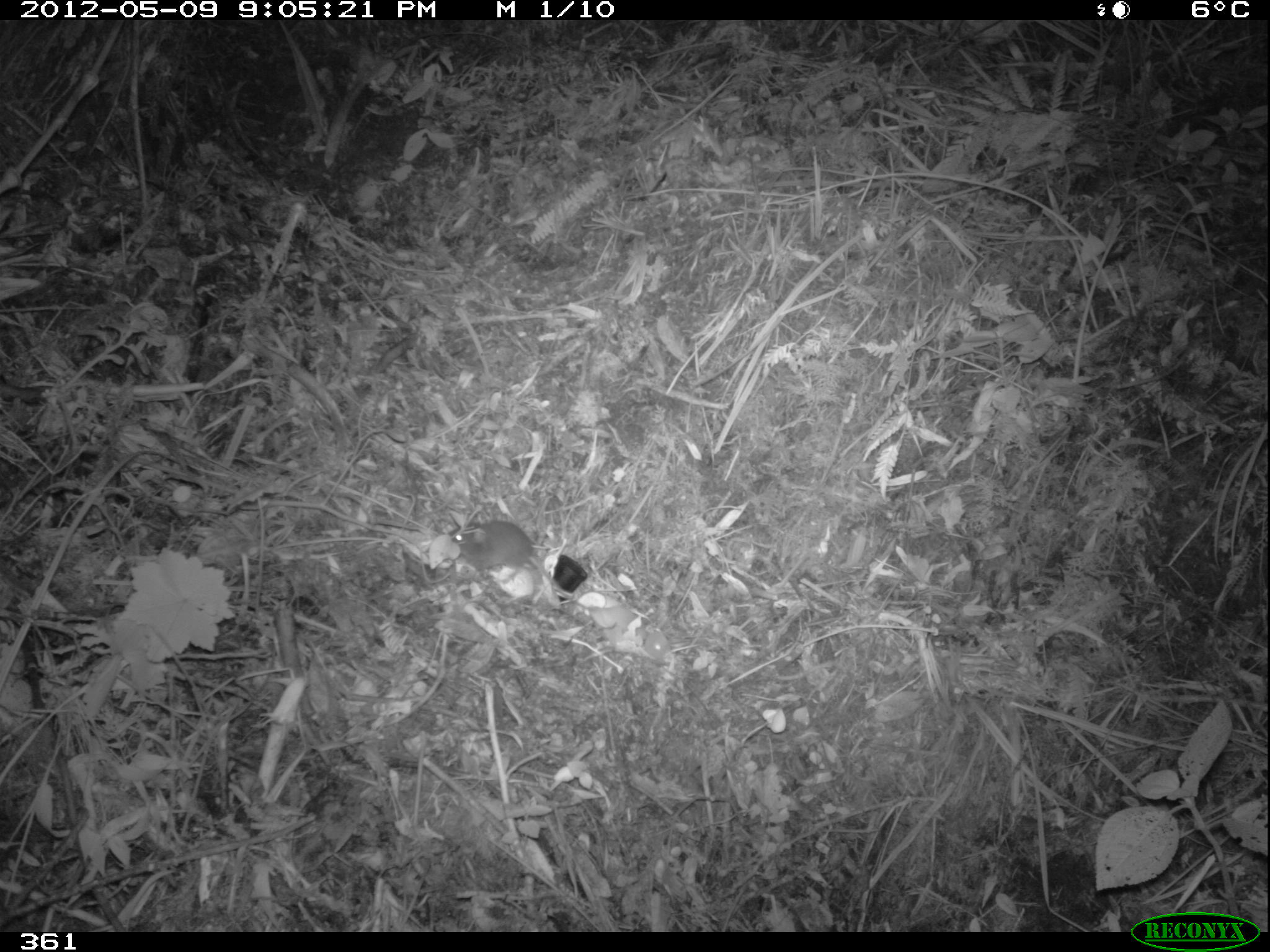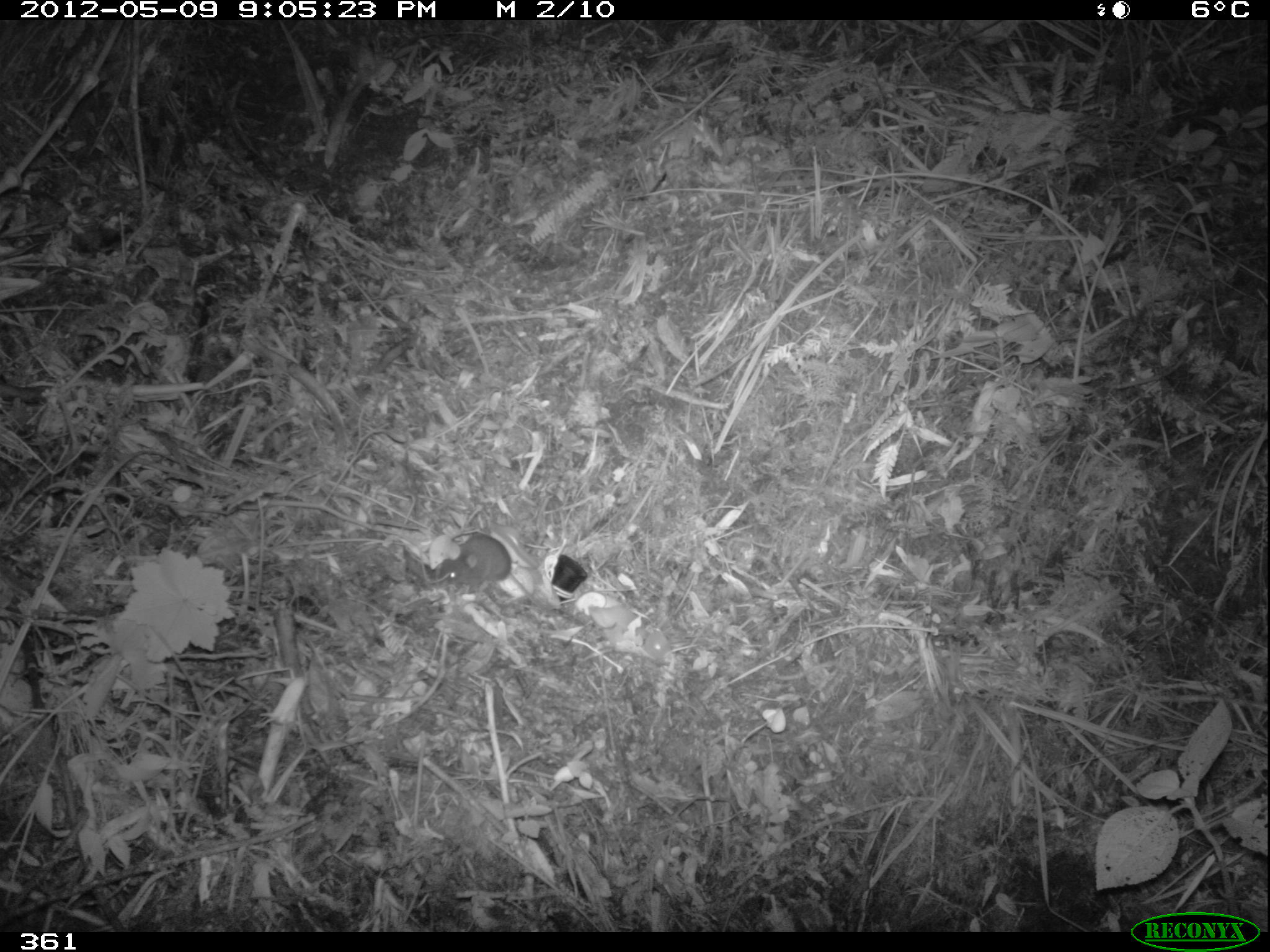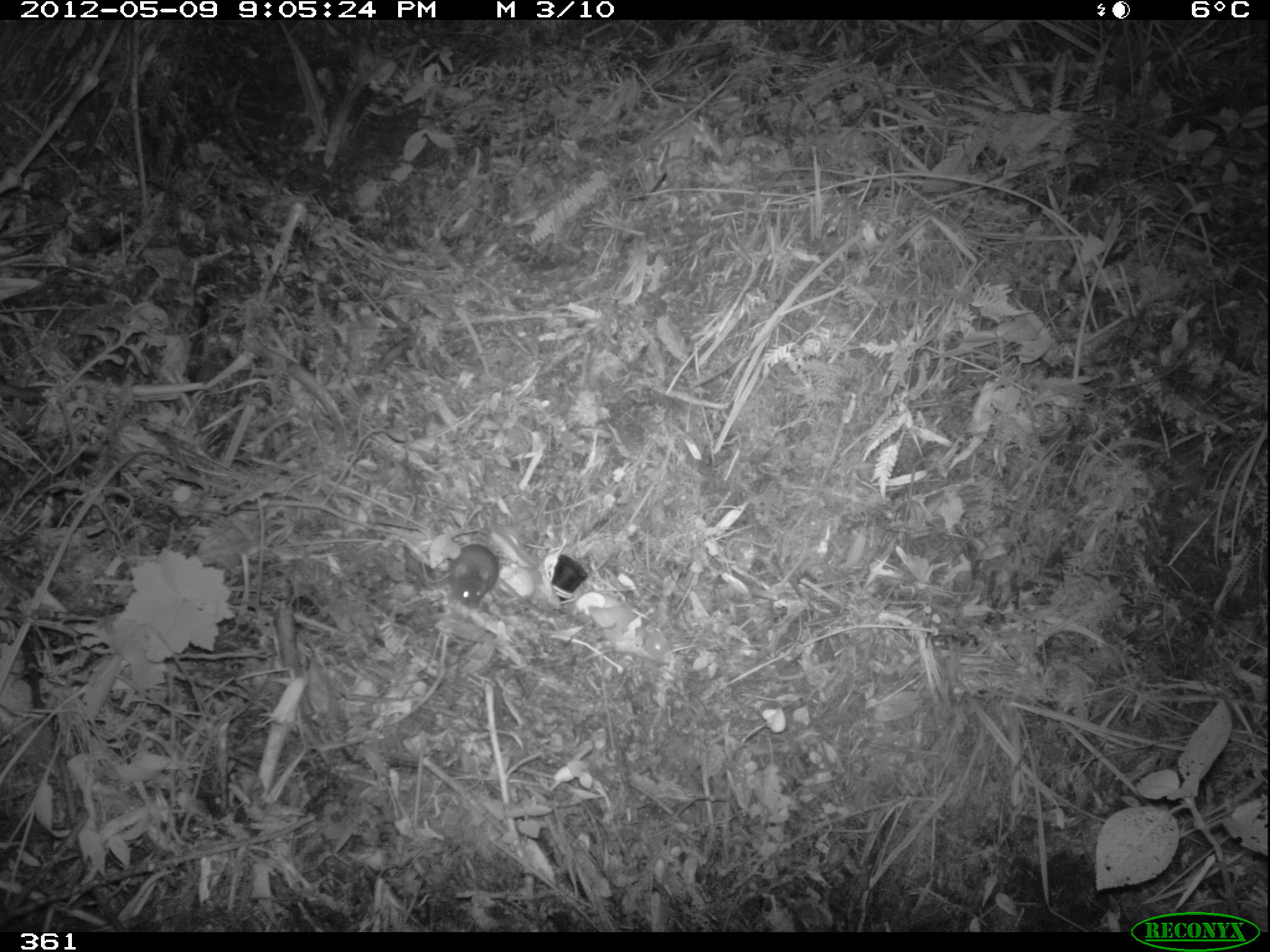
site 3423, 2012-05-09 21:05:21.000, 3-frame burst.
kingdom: Animalia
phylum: Chordata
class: Mammalia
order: Rodentia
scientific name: Rodentia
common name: rodents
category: unknown rodent